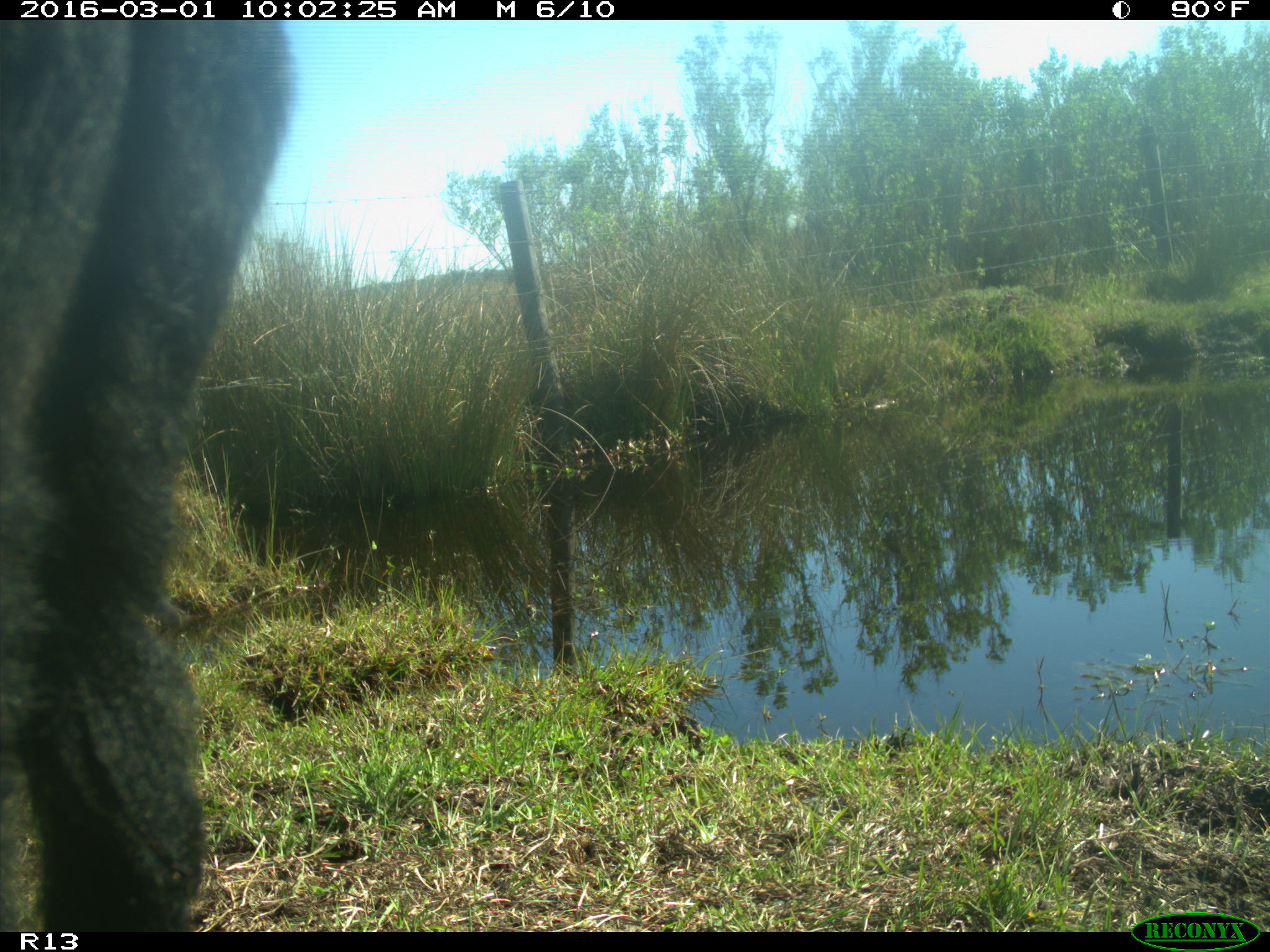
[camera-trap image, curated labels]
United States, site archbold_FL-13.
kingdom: Animalia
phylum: Chordata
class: Mammalia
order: Artiodactyla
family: Bovidae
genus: Bos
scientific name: Bos taurus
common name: domestic cow